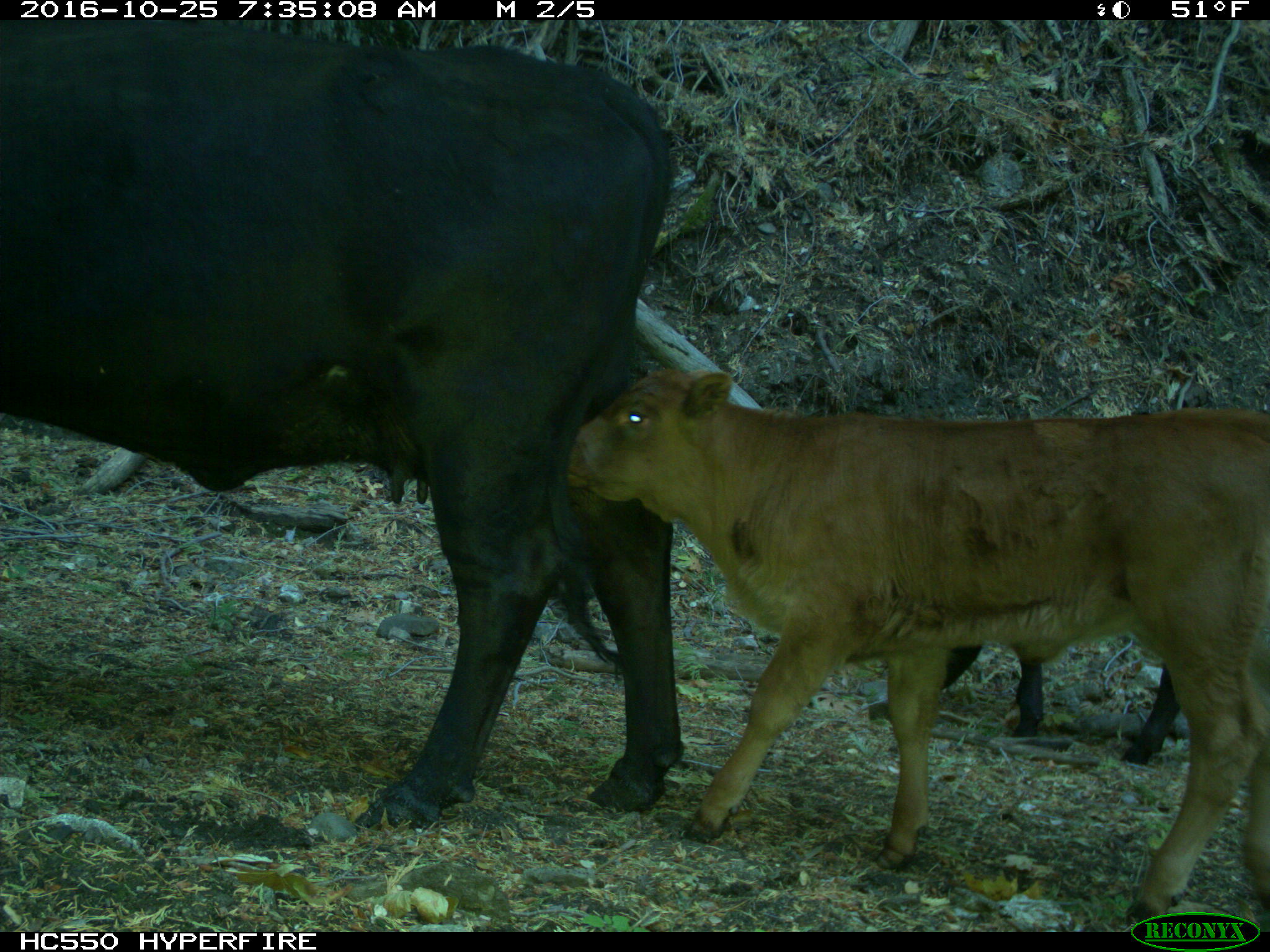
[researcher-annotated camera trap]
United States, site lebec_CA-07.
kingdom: Animalia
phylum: Chordata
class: Mammalia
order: Artiodactyla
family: Bovidae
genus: Bos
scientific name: Bos taurus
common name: domestic cow